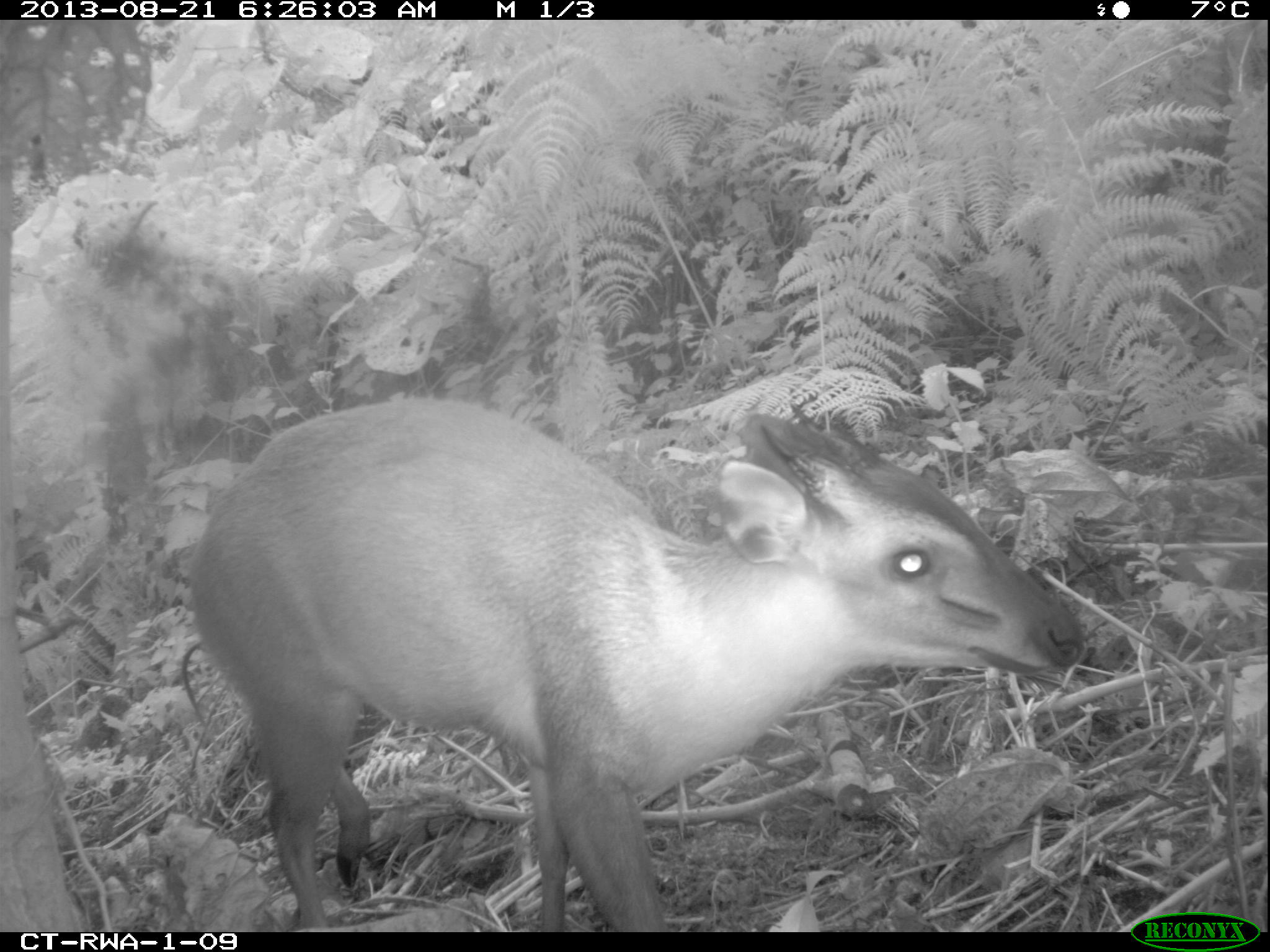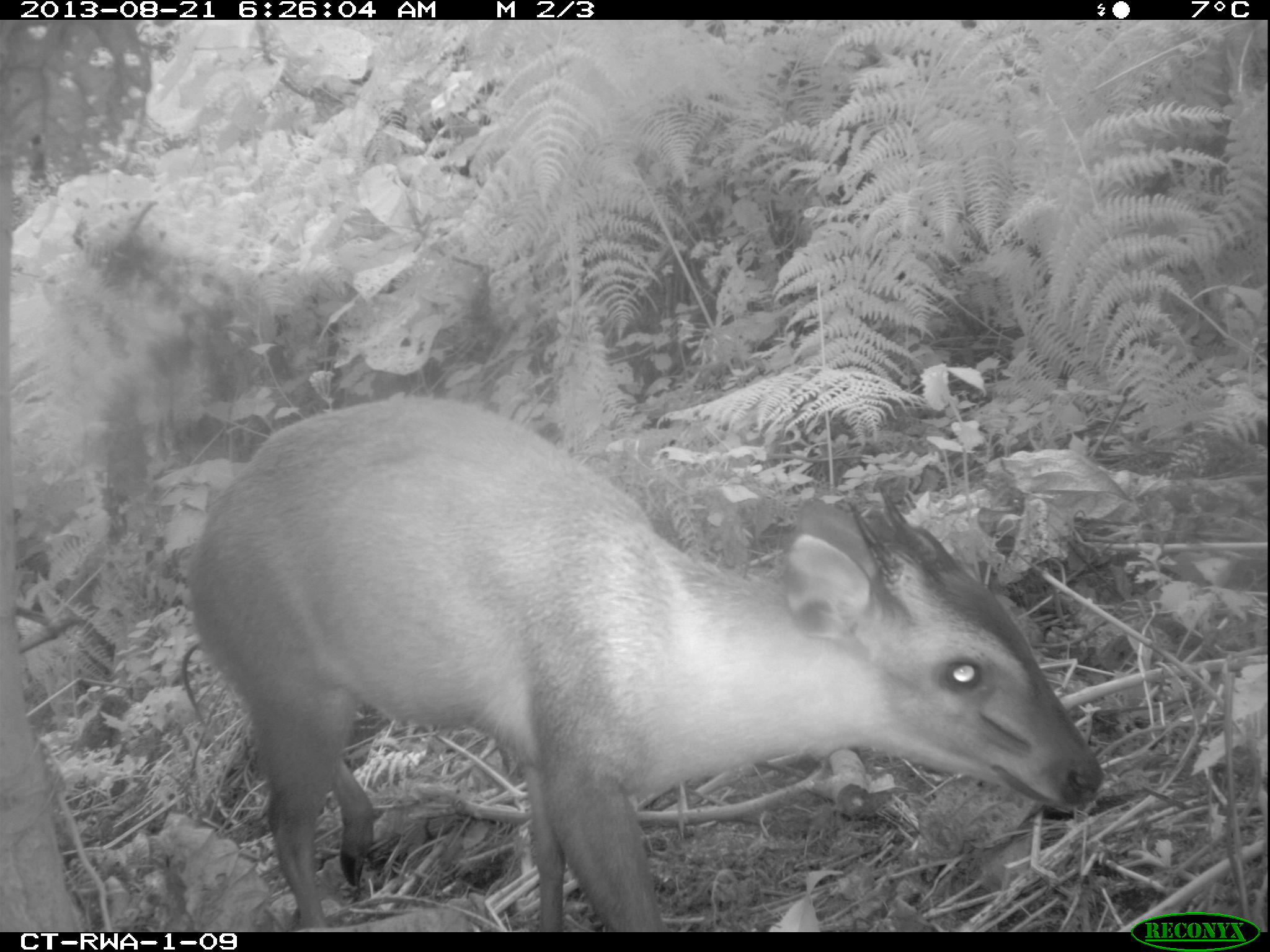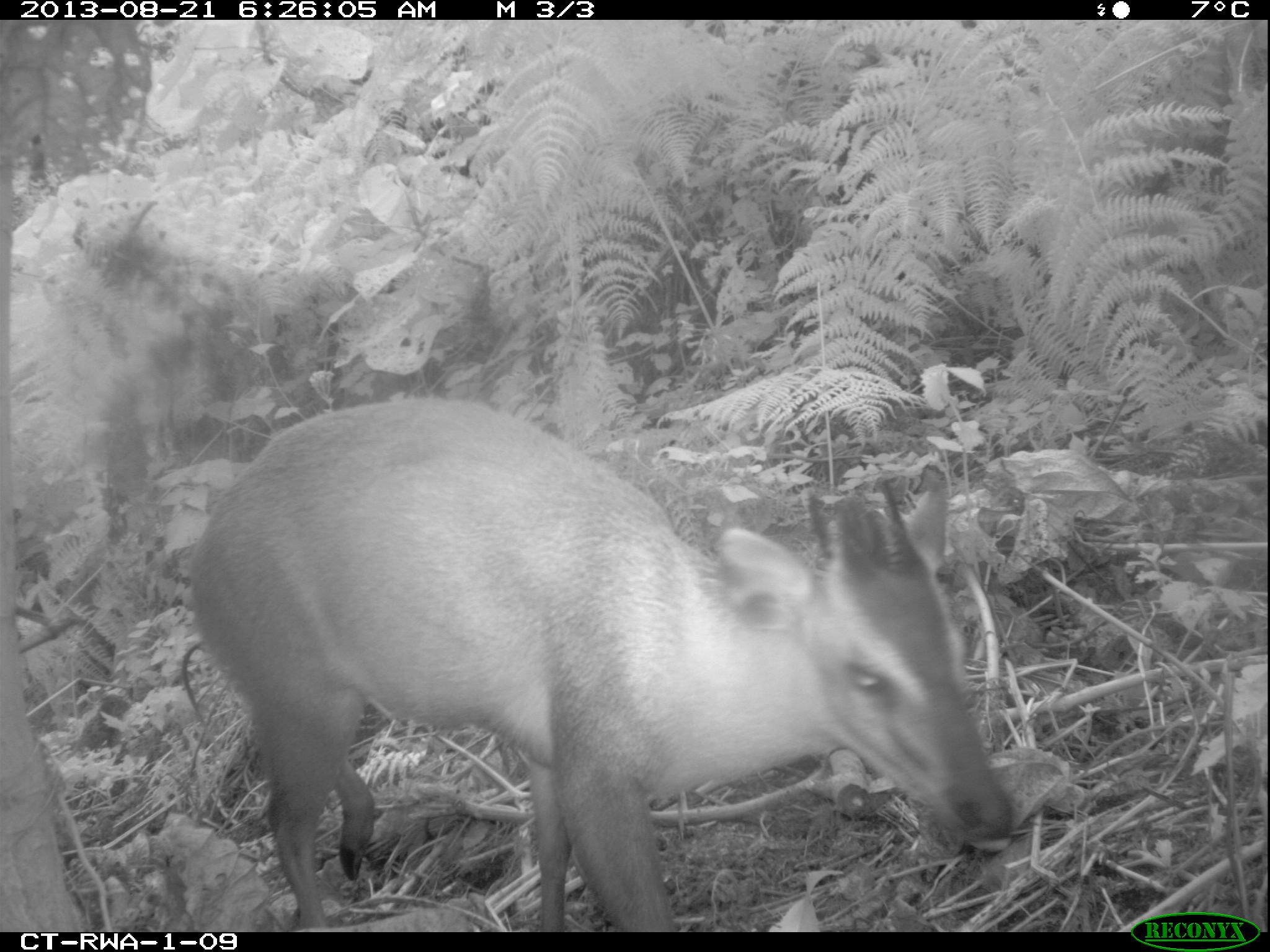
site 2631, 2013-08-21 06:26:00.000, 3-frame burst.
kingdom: Animalia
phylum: Chordata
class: Mammalia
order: Artiodactyla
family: Bovidae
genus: Cephalophus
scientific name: Cephalophus nigrifrons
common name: black-fronted duiker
Cephalophus nigrifrons (black-fronted duiker), count 2.